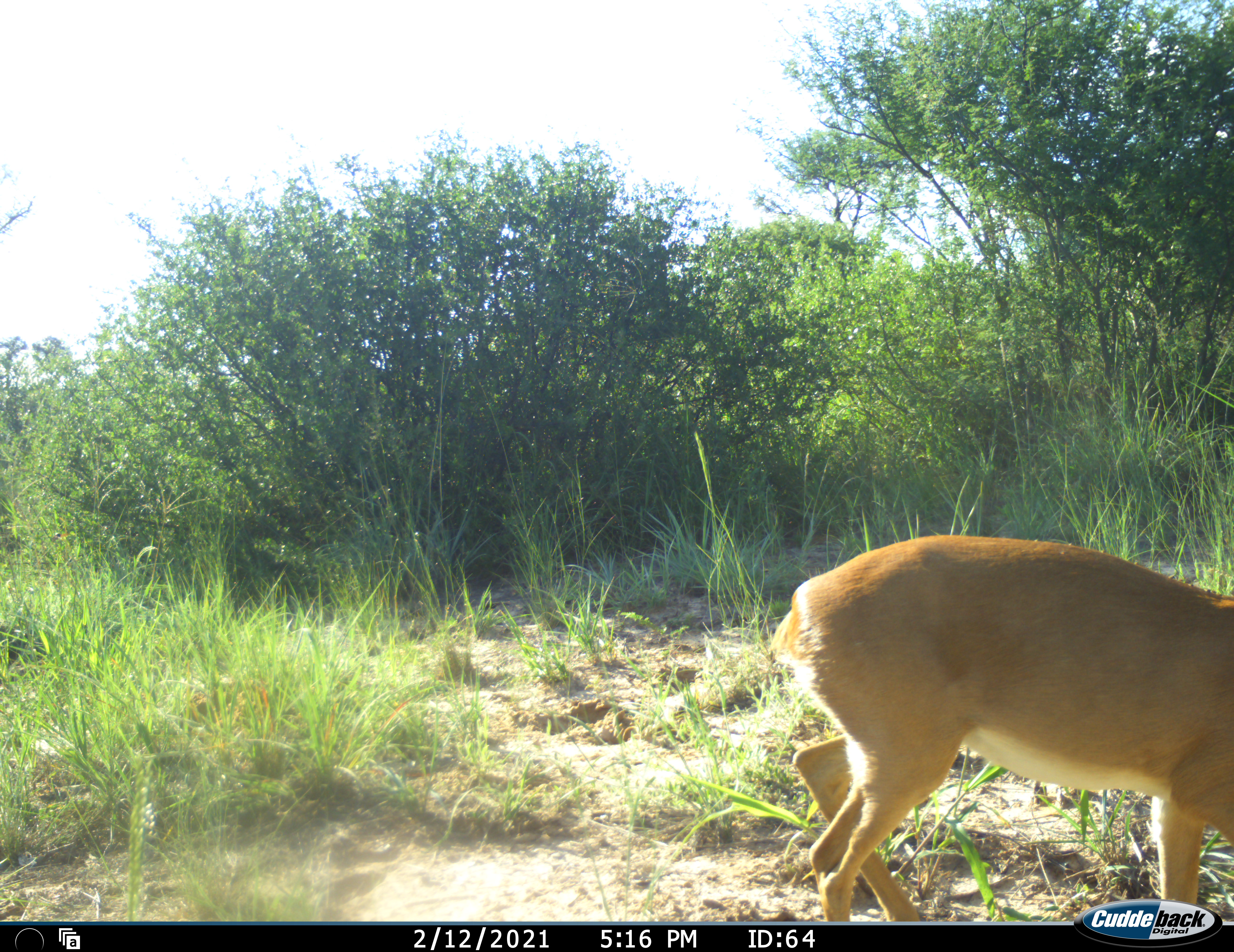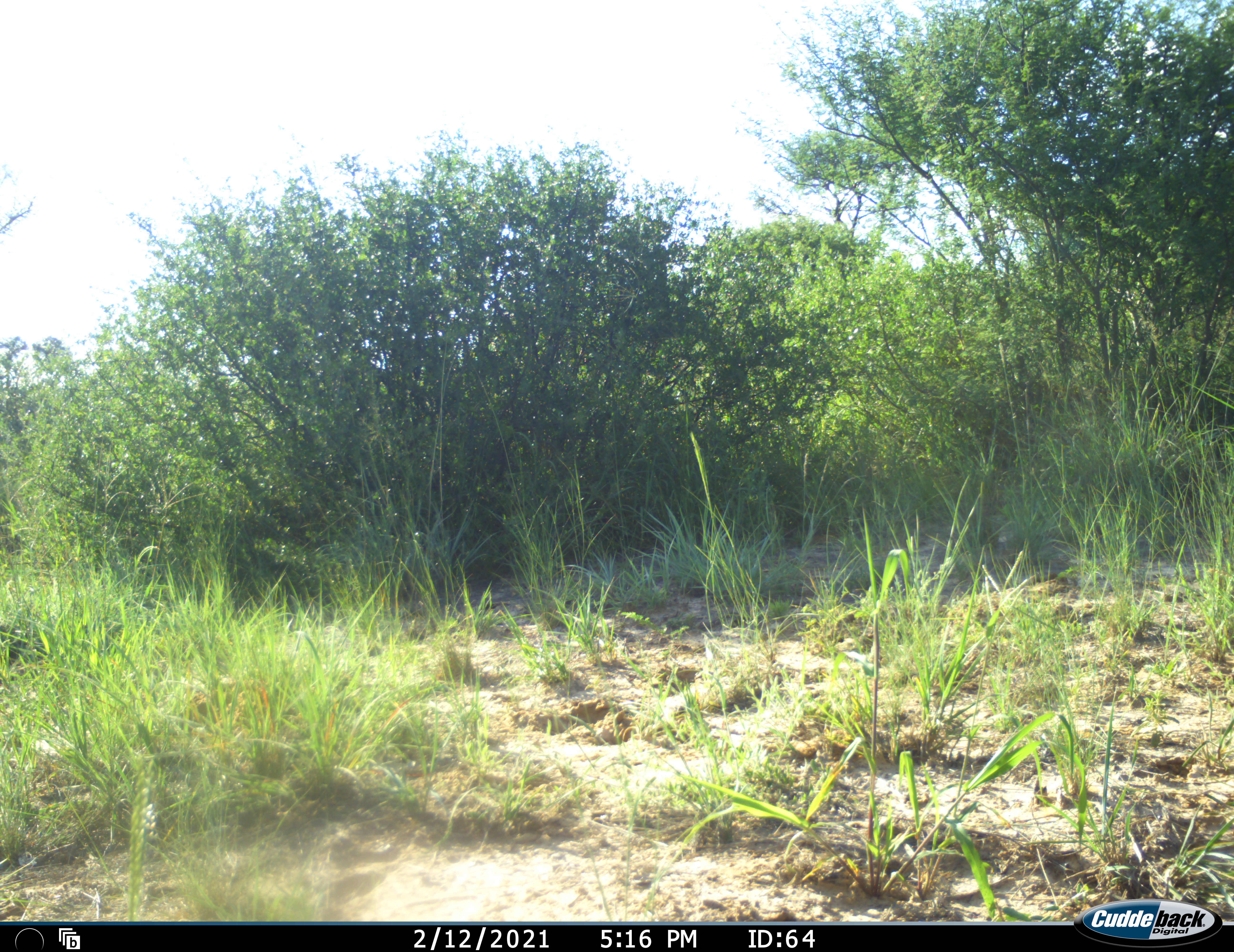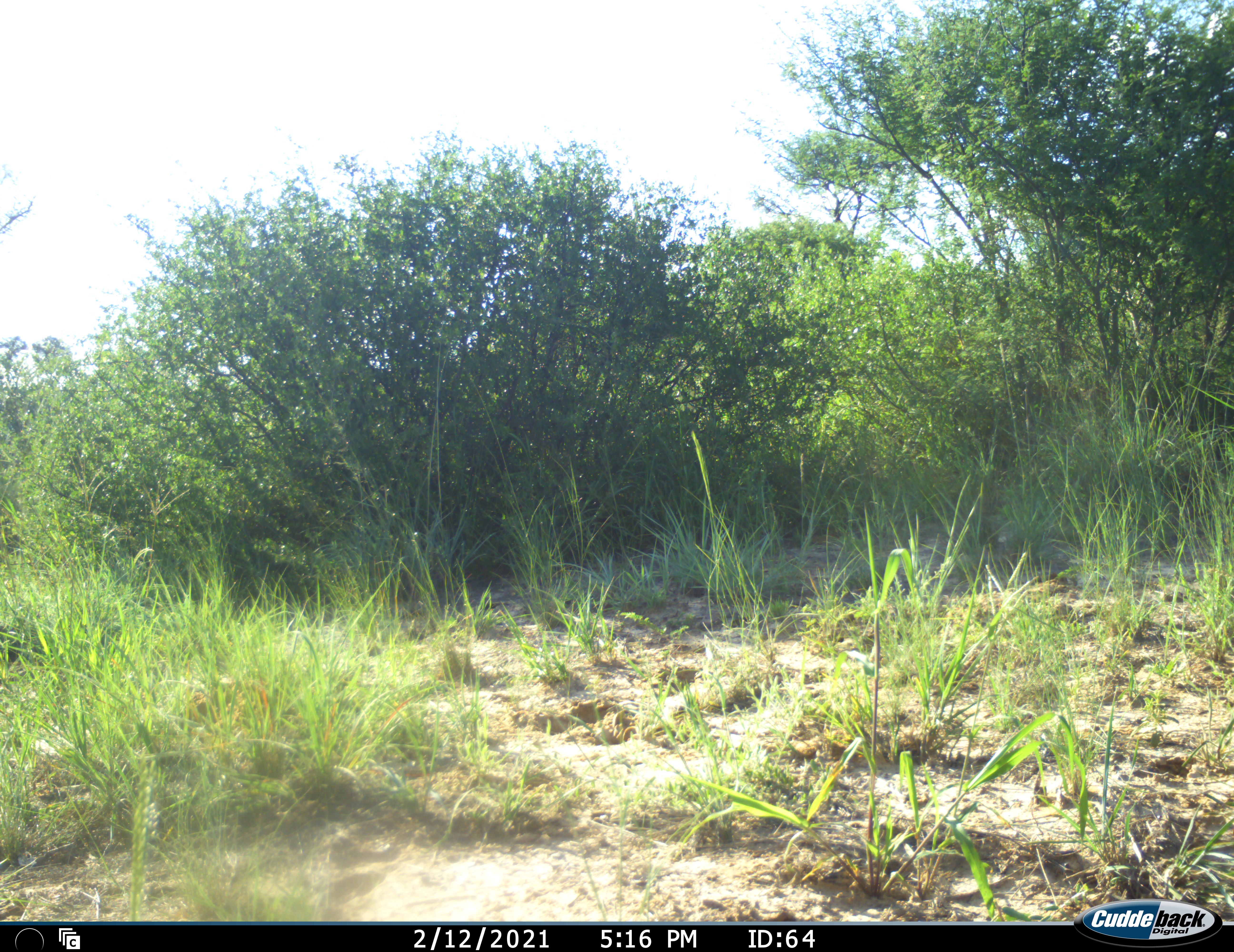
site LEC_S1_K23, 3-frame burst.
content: unidentified animal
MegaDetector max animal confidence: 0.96